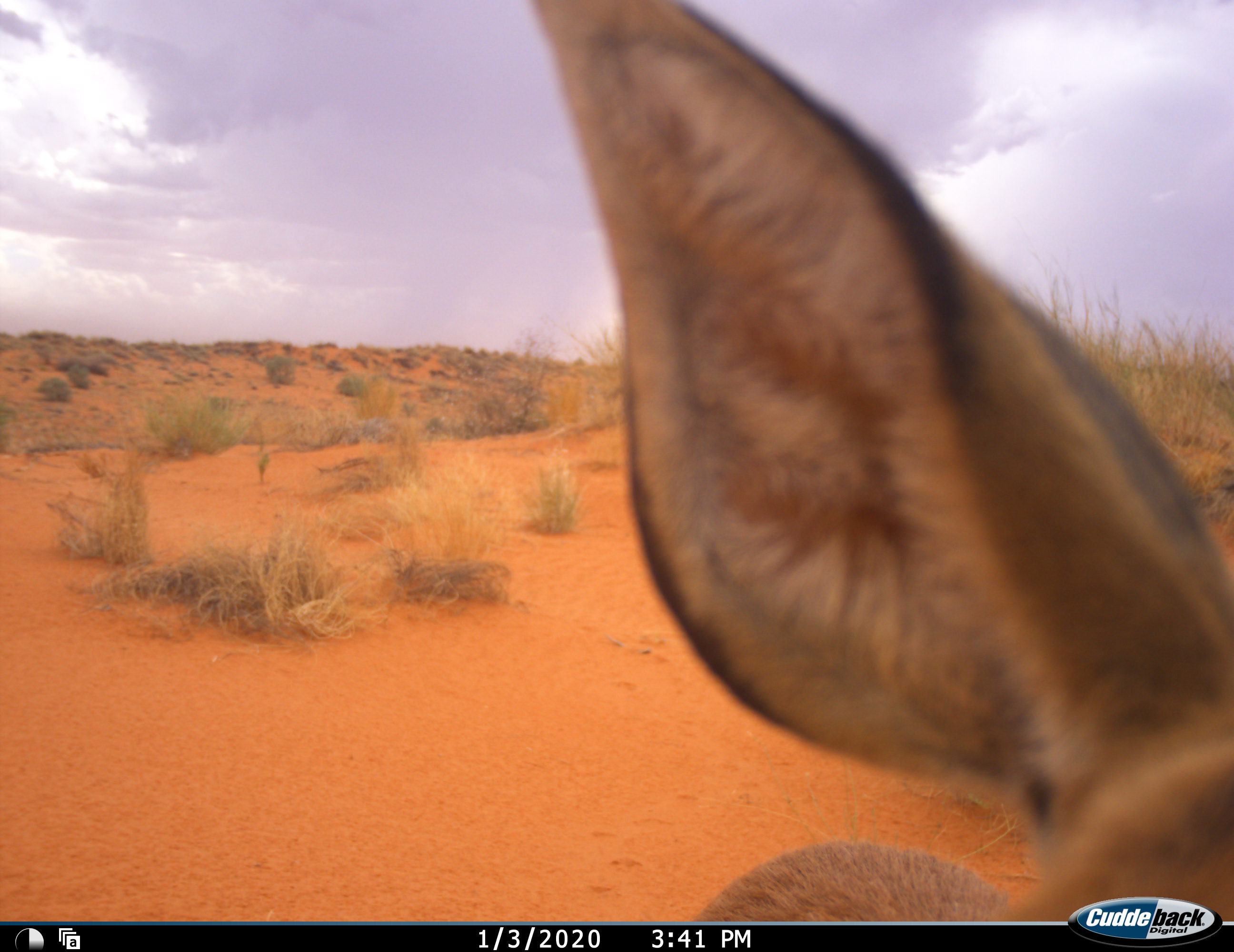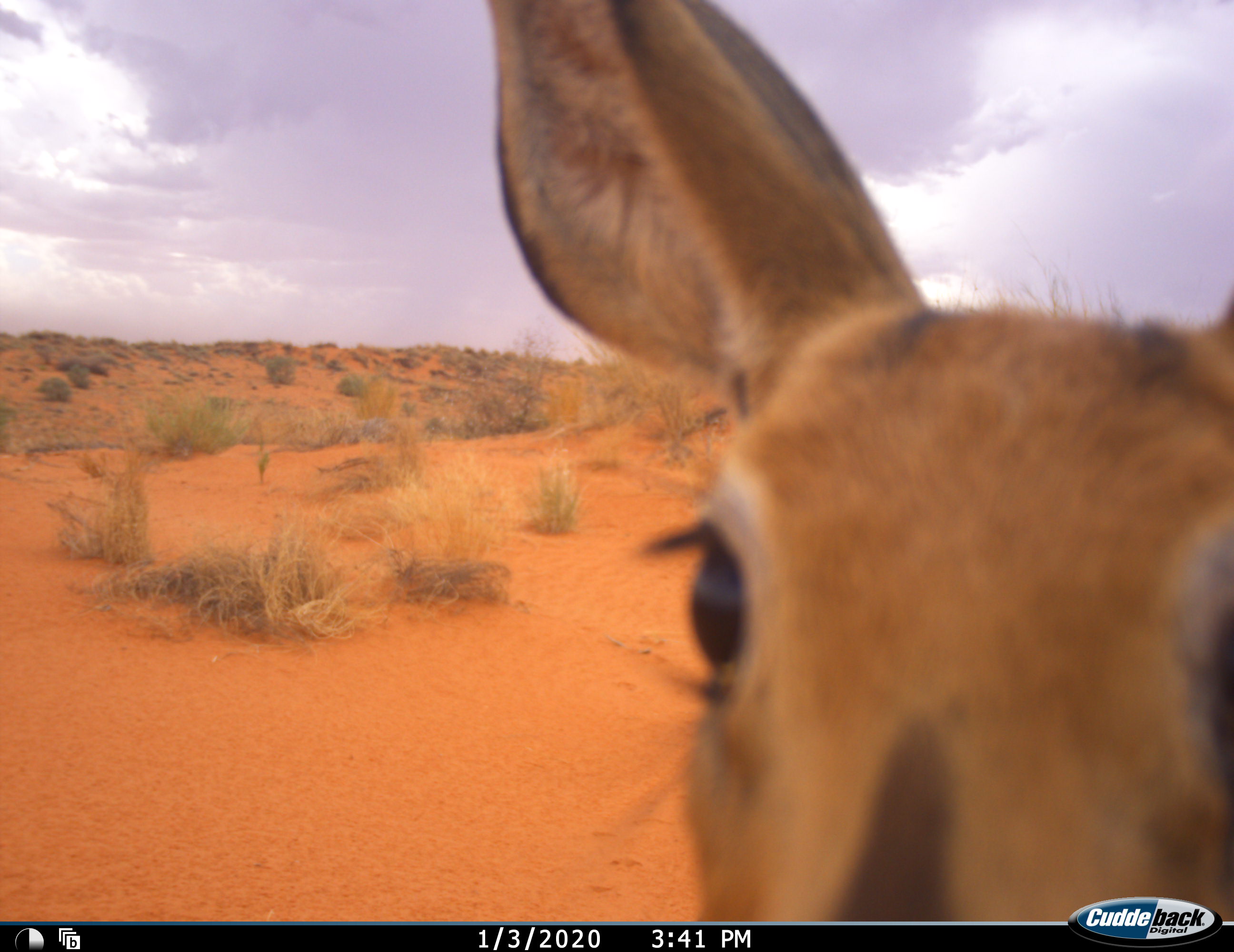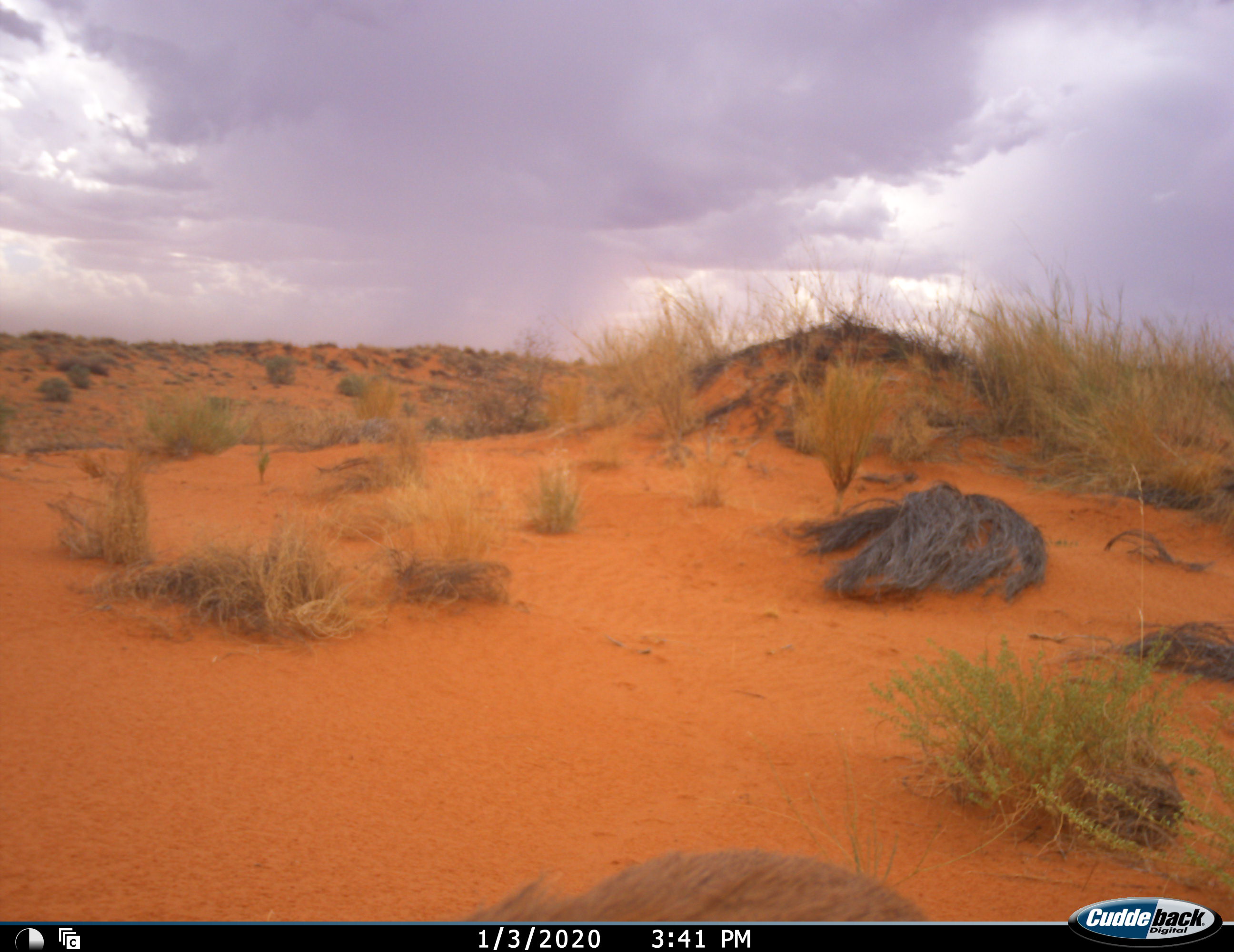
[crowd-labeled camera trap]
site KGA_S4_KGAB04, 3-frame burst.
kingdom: Animalia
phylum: Chordata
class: Mammalia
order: Artiodactyla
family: Bovidae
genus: Sylvicapra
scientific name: Sylvicapra grimmia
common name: common duiker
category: duikercommongrey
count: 1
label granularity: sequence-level